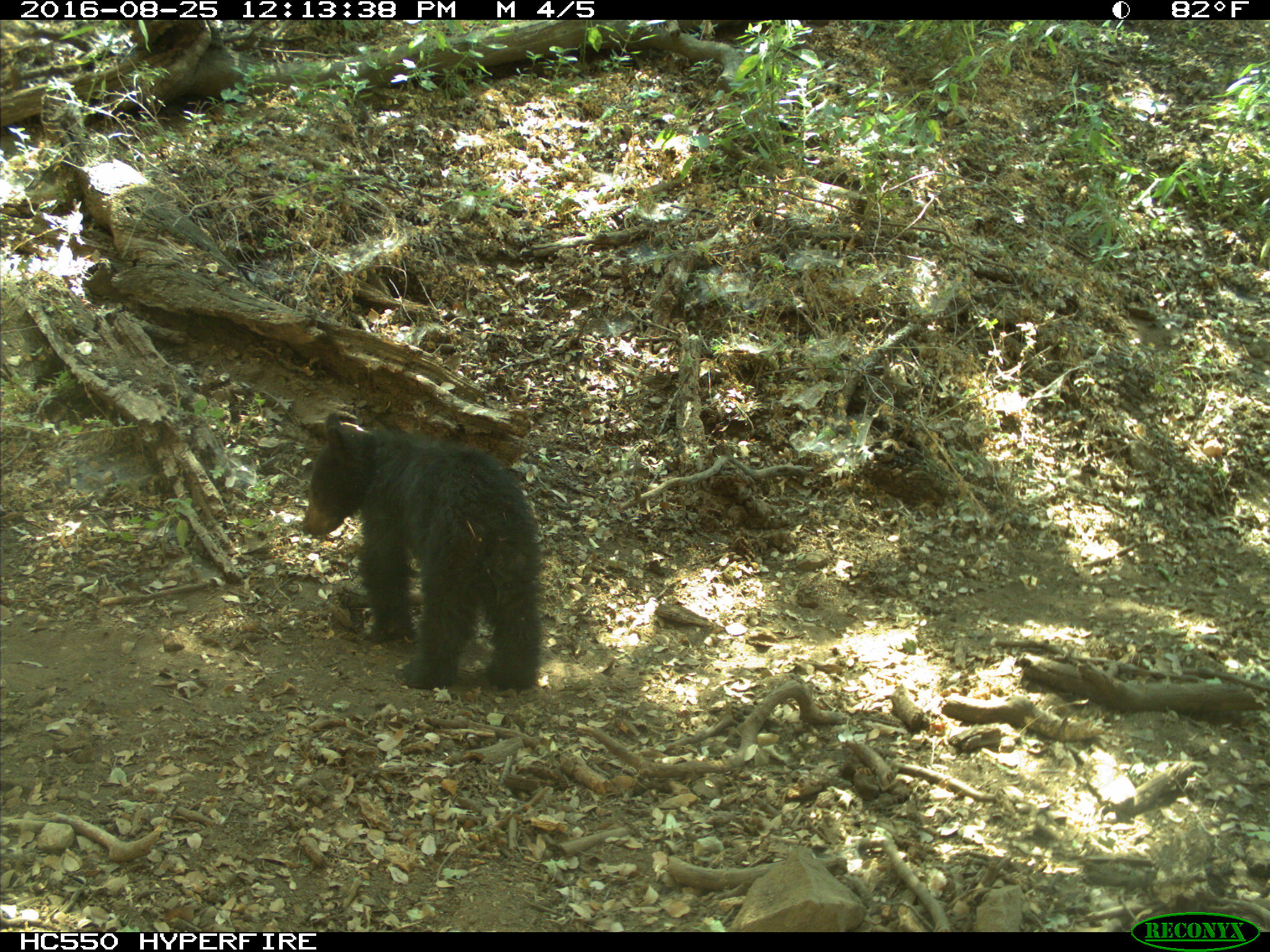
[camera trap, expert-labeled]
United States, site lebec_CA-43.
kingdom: Animalia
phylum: Chordata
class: Mammalia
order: Carnivora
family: Ursidae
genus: Ursus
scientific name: Ursus americanus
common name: american black bear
Ursus americanus (american black bear).